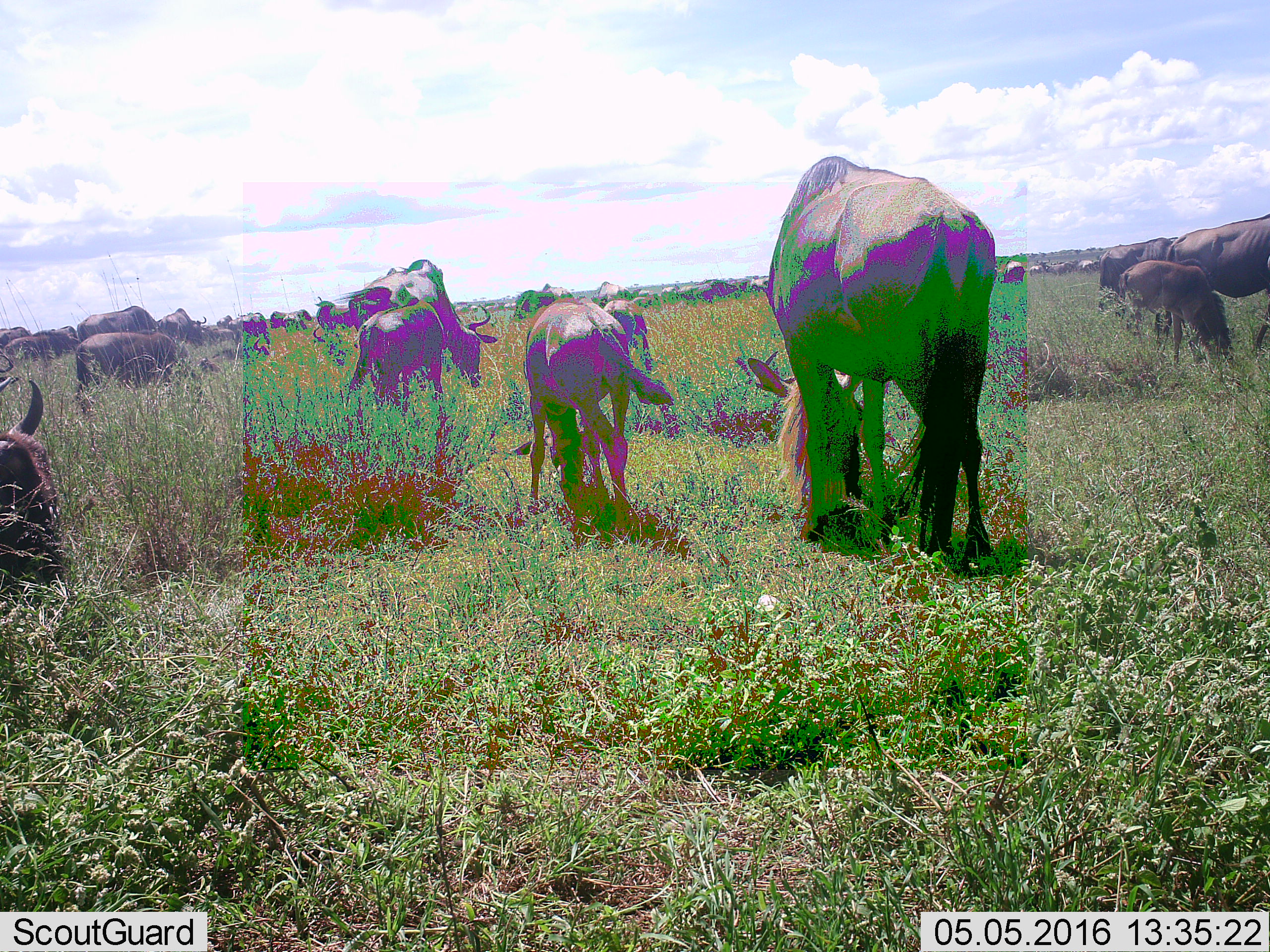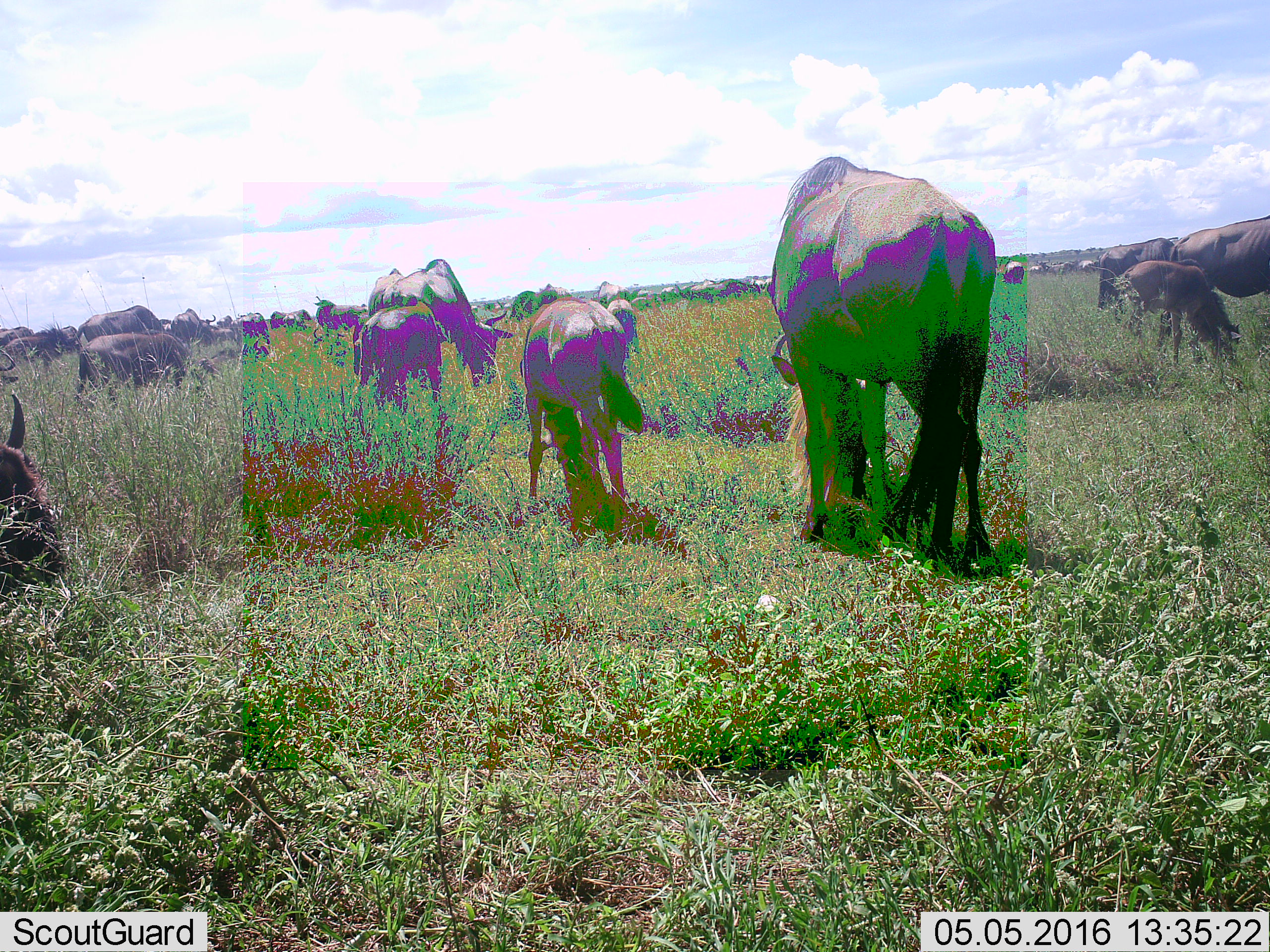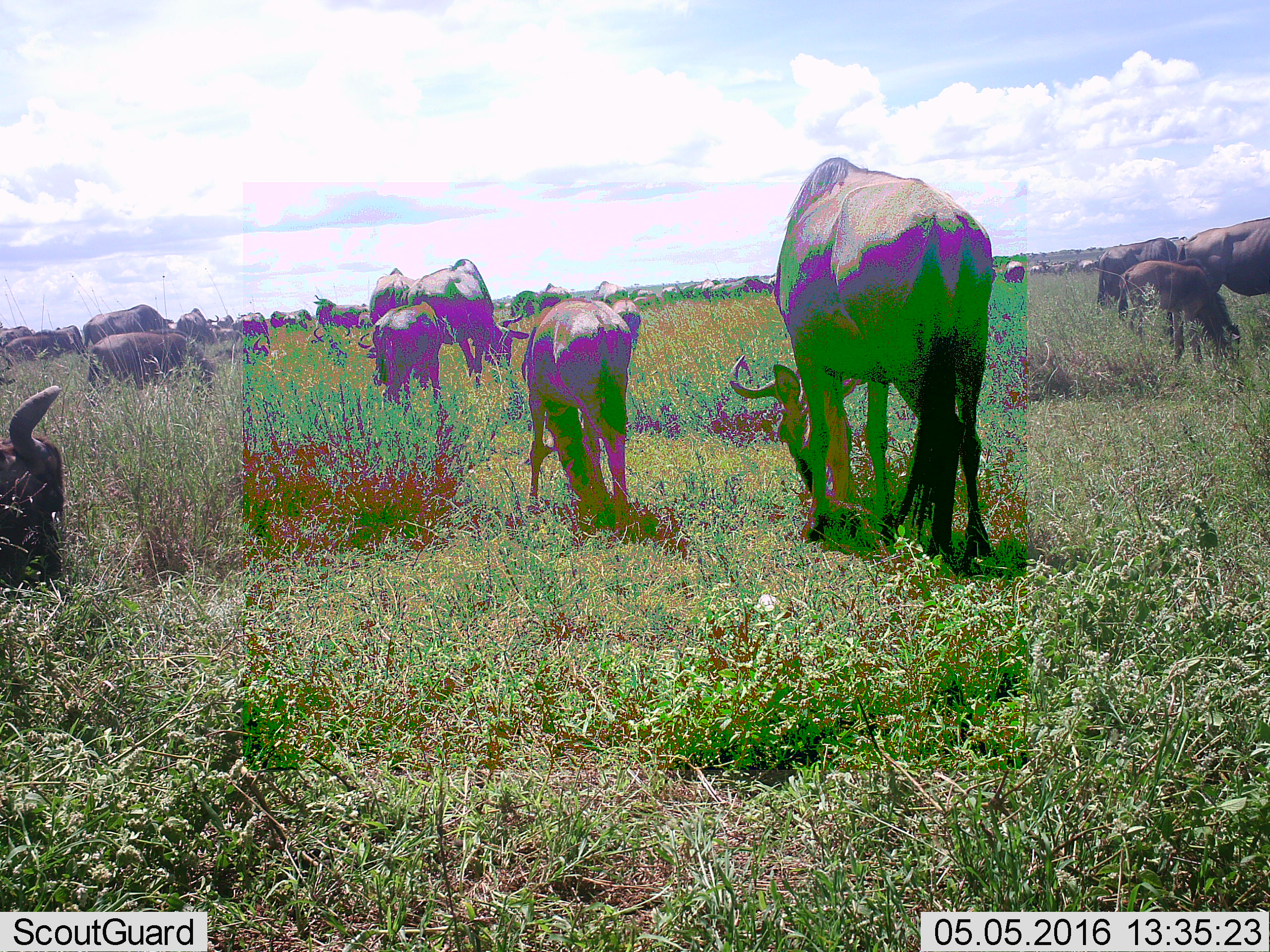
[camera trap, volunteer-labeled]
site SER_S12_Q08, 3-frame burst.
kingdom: Animalia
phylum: Chordata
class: Mammalia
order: Artiodactyla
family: Bovidae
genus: Connochaetes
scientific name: Connochaetes taurinus taurinus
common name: blue wildebeest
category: wildebeestblue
Wildebeestblue (blue wildebeest) (Connochaetes taurinus taurinus), count 11-50. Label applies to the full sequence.